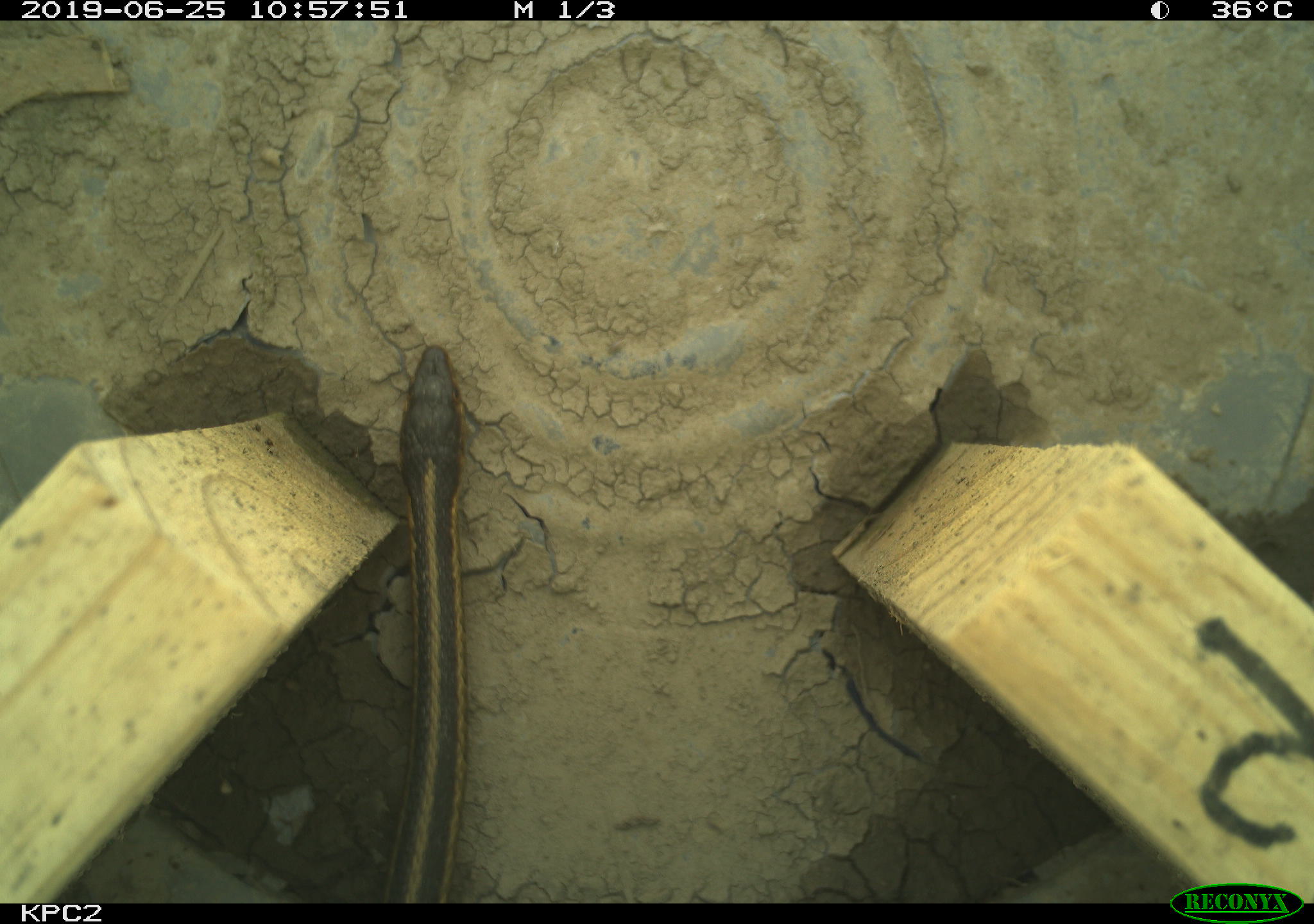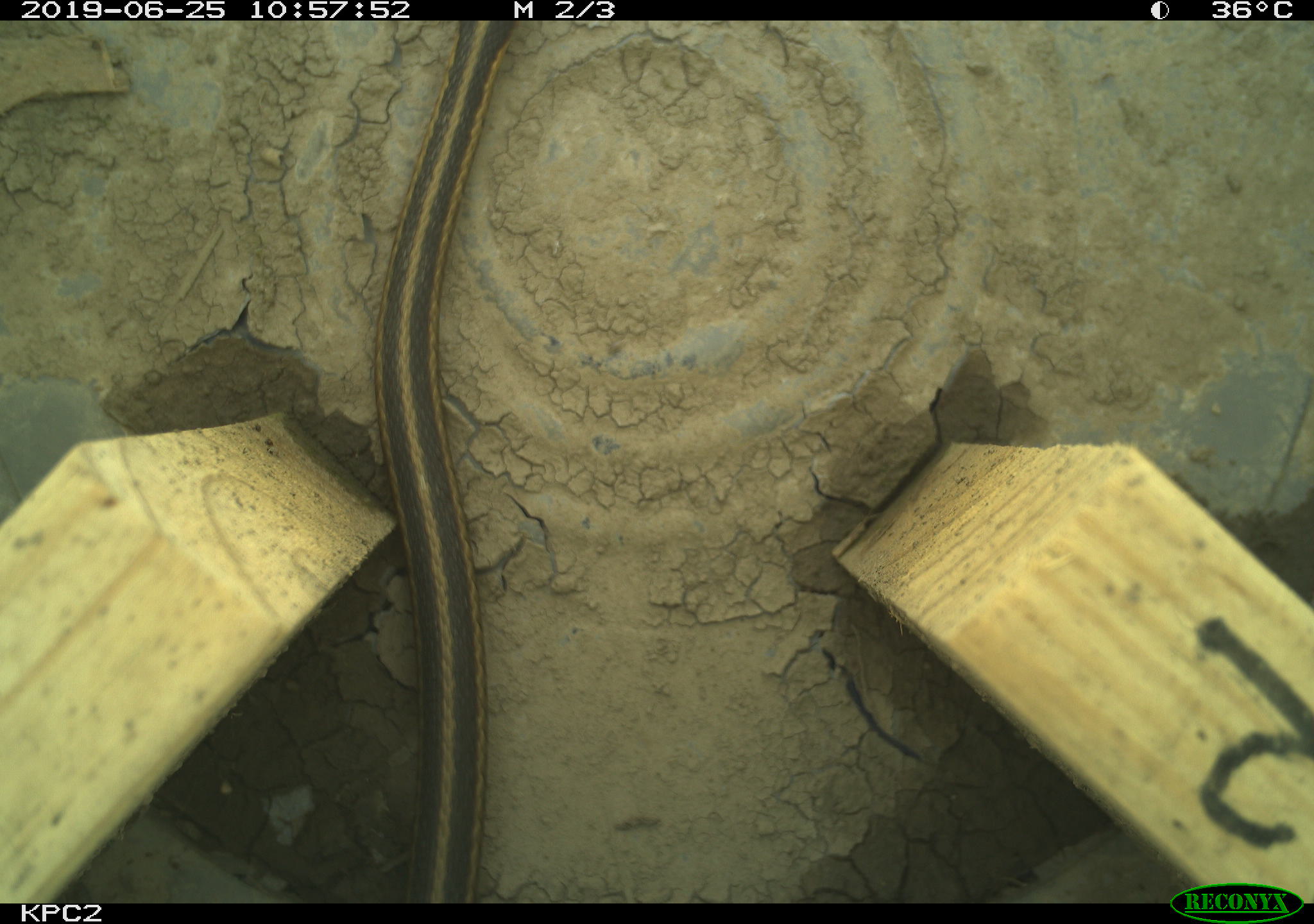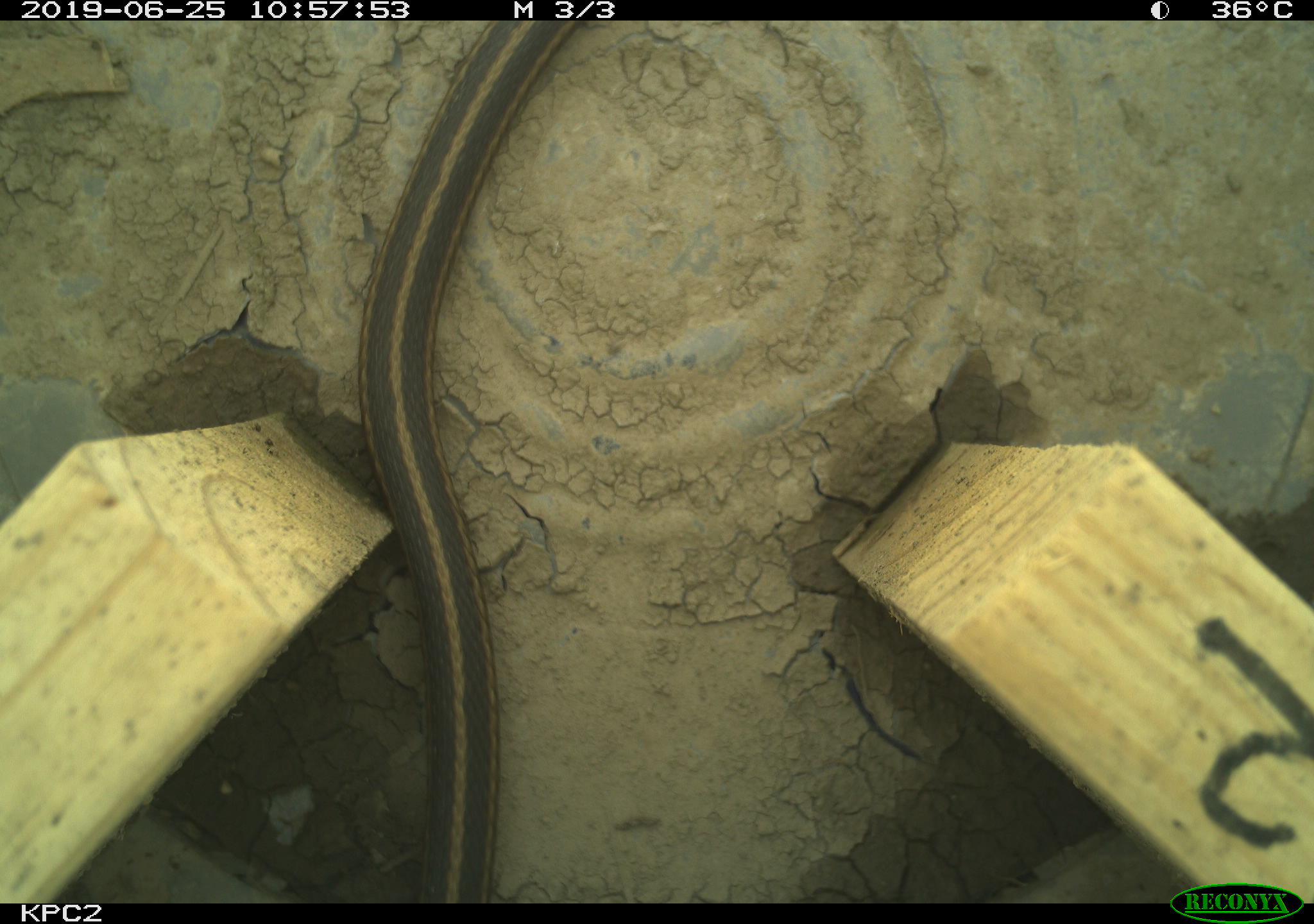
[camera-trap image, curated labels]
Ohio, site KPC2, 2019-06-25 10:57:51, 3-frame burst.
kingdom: Animalia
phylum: Chordata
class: Reptilia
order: Squamata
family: Colubridae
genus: Thamnophis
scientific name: Thamnophis sirtalis sirtalis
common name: eastern gartersnake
Eastern gartersnake (Thamnophis sirtalis sirtalis).